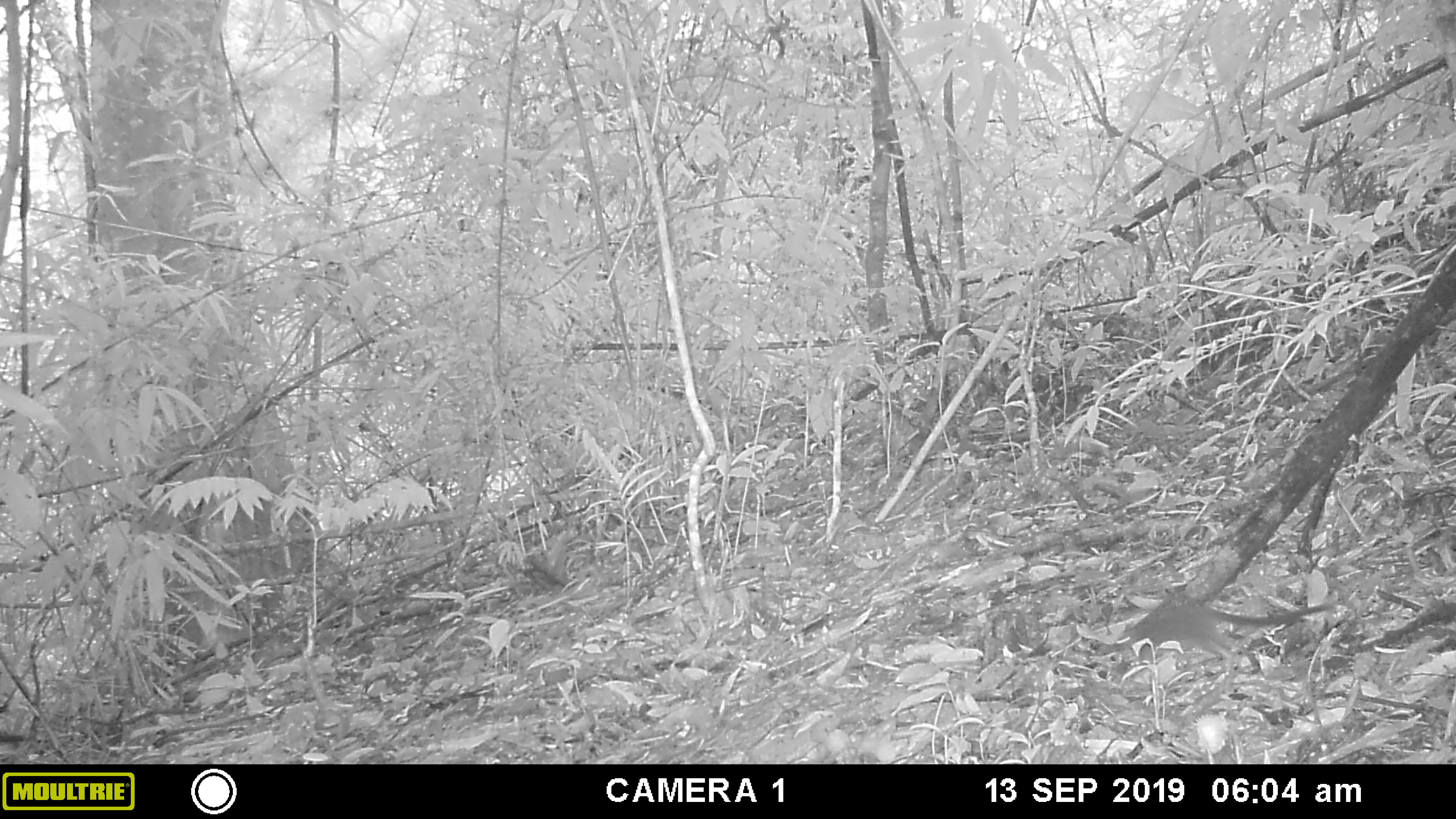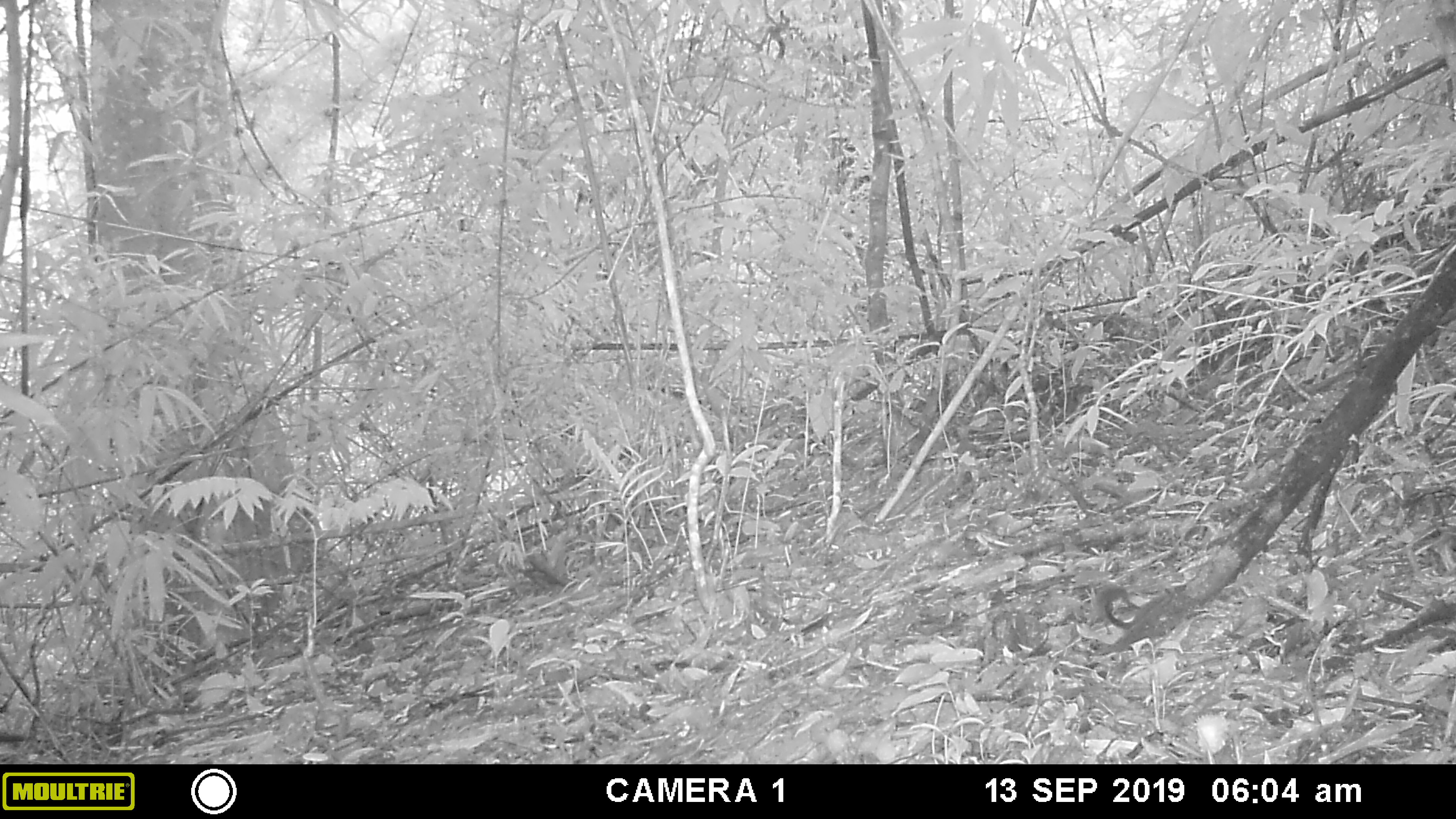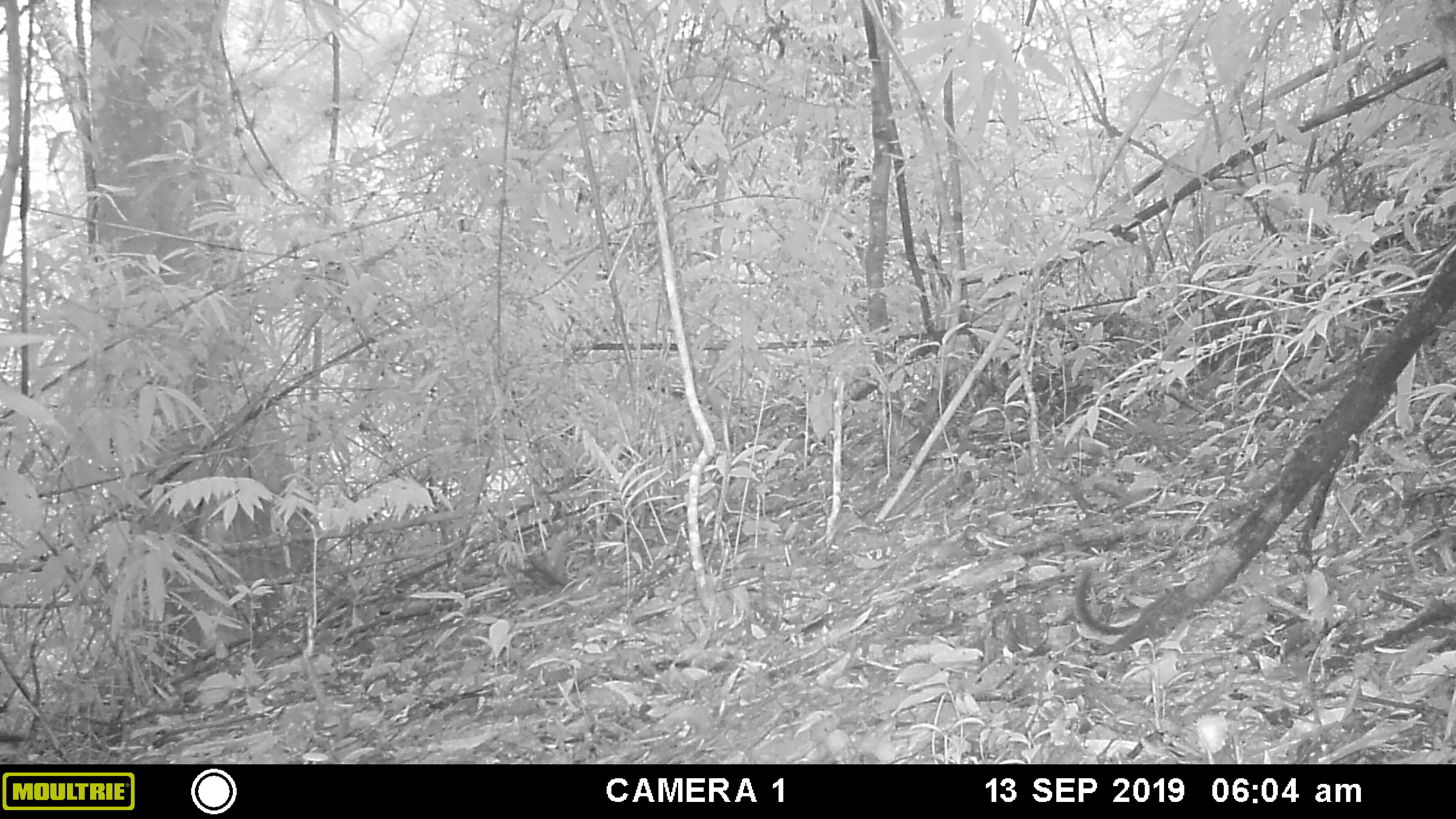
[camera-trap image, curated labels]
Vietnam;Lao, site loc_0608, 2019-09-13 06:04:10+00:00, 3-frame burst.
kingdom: Animalia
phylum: Chordata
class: Mammalia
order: Scandentia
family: Tupaiidae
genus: Tupaia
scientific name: Tupaia belangeri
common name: northern treeshrew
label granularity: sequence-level